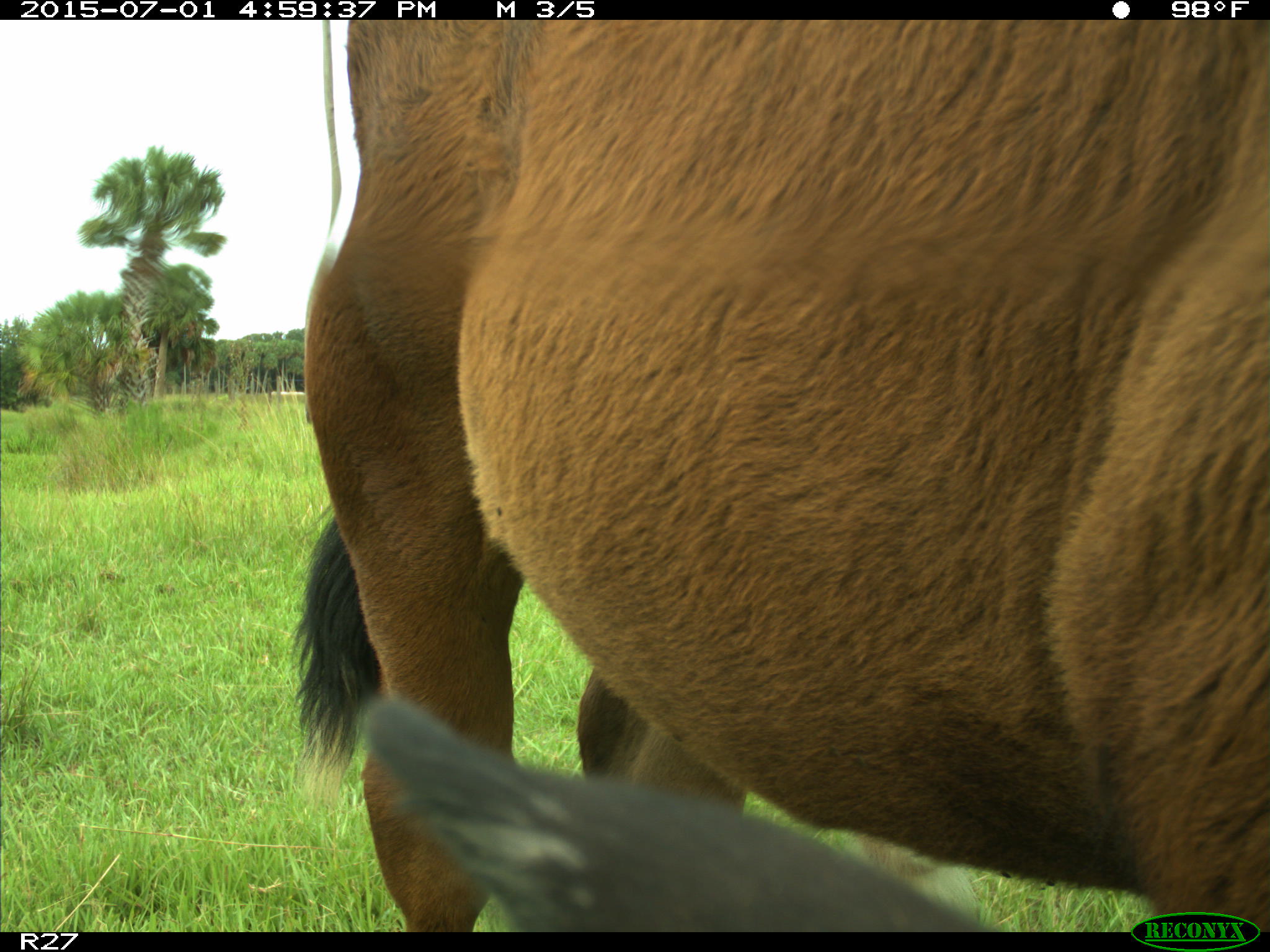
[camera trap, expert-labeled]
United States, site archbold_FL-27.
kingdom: Animalia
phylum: Chordata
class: Mammalia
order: Artiodactyla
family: Bovidae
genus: Bos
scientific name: Bos taurus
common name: domestic cow